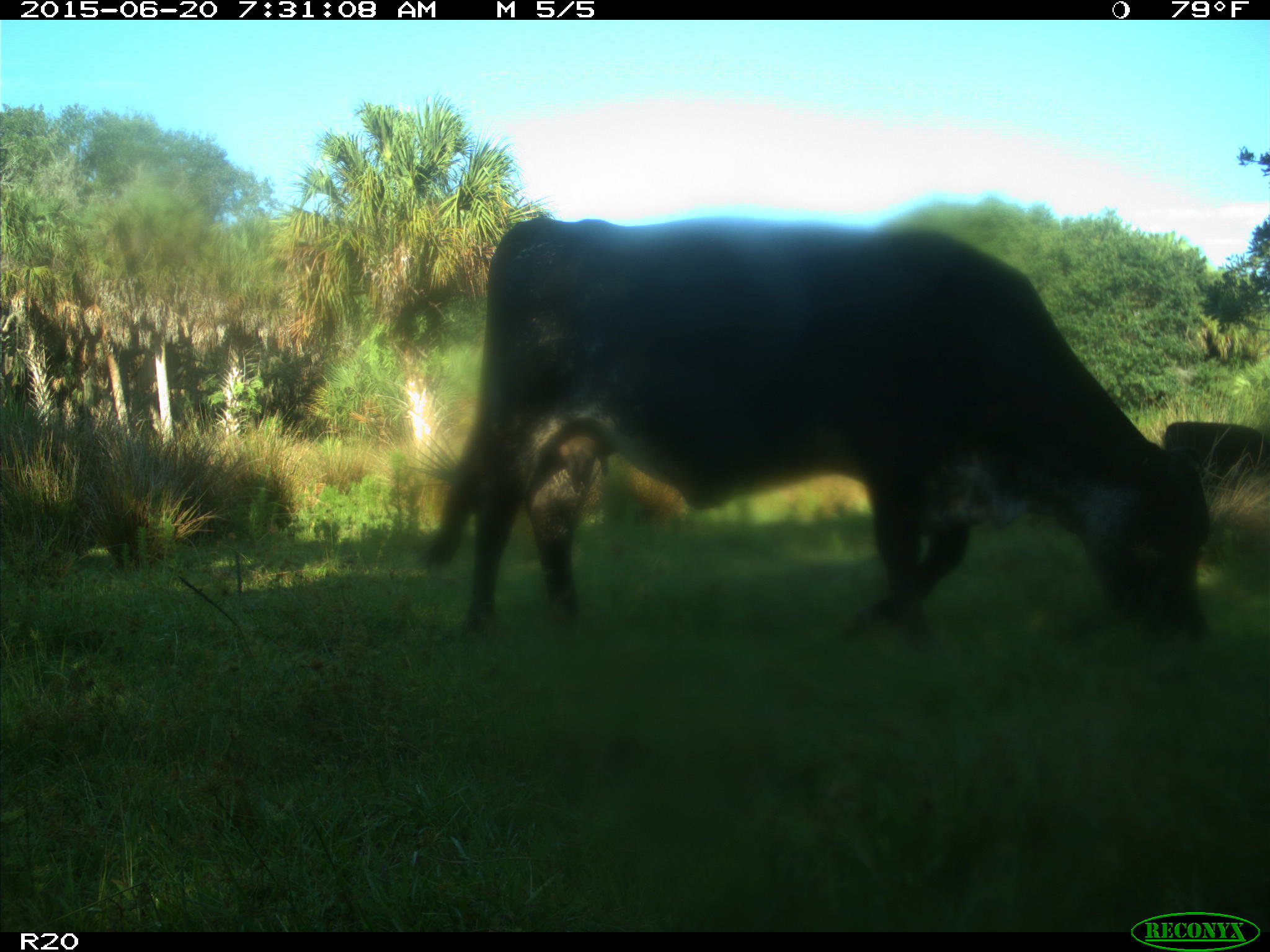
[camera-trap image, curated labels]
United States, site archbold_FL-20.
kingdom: Animalia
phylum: Chordata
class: Mammalia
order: Artiodactyla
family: Bovidae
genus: Bos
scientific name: Bos taurus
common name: domestic cow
Bos taurus (domestic cow).